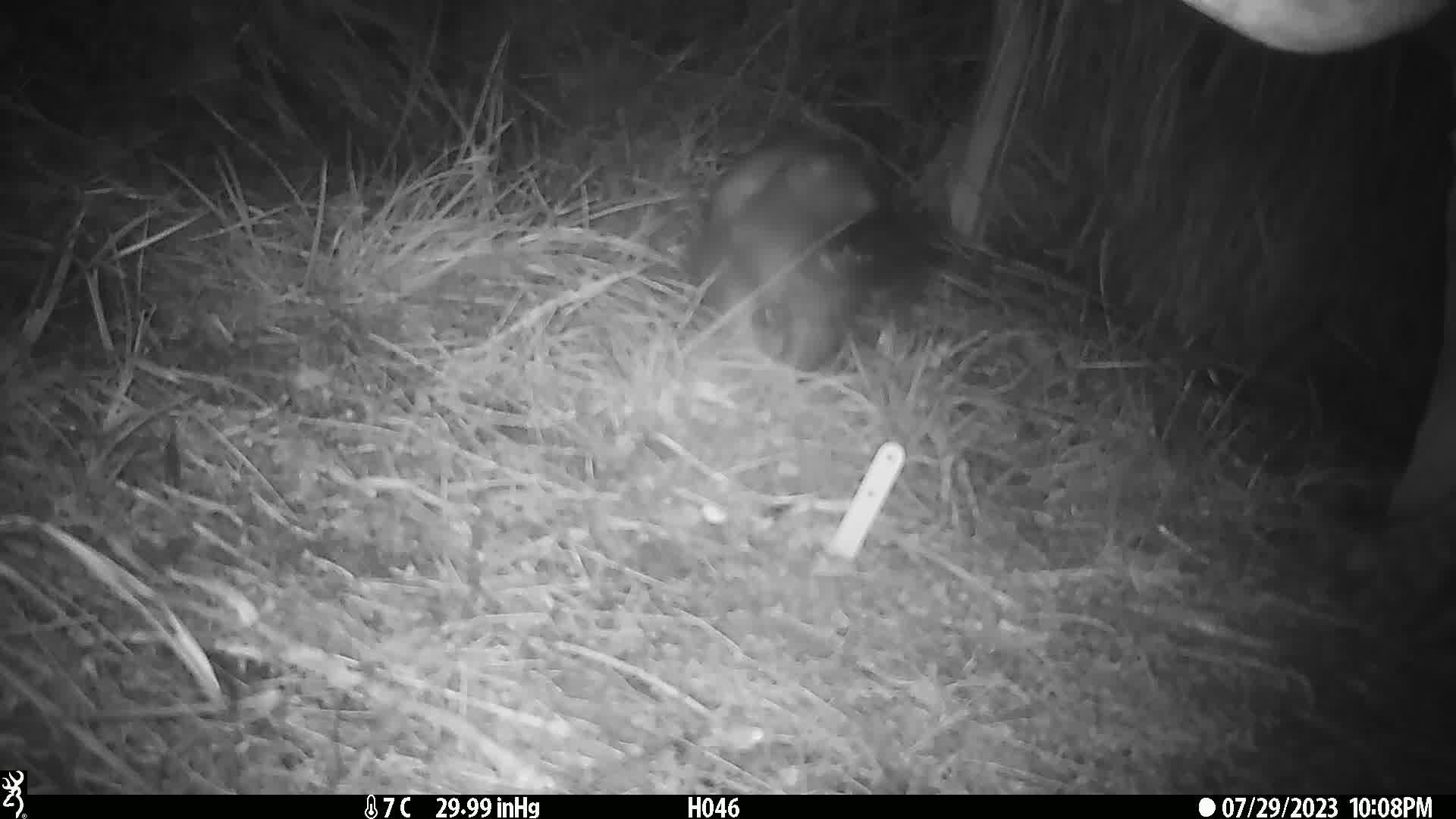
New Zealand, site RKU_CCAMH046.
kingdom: Animalia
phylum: Chordata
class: Mammalia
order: Diprotodontia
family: Phalangeridae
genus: Trichosurus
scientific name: Trichosurus vulpecula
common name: common brushtail possum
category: possum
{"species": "possum (common brushtail possum) (Trichosurus vulpecula)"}